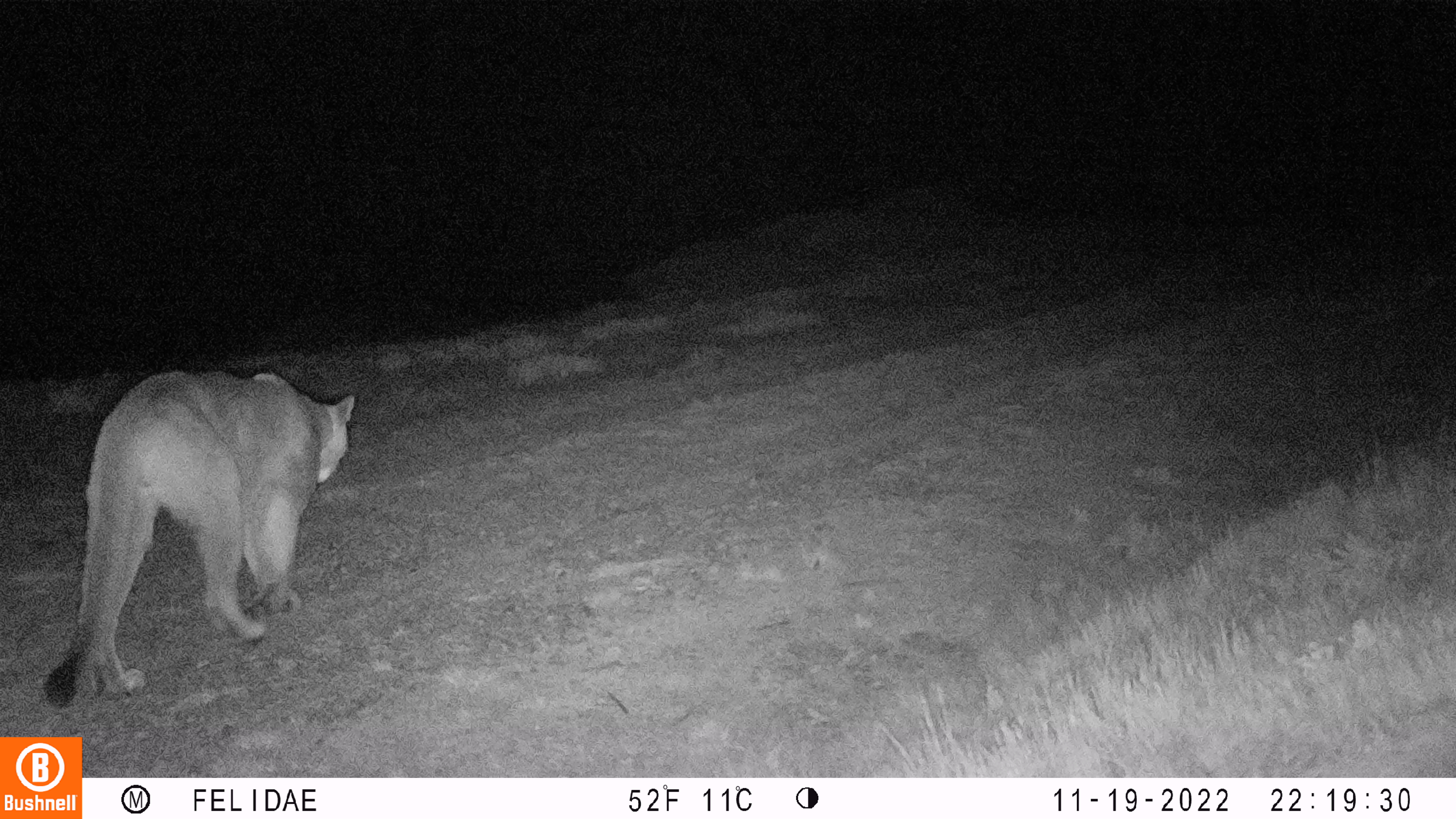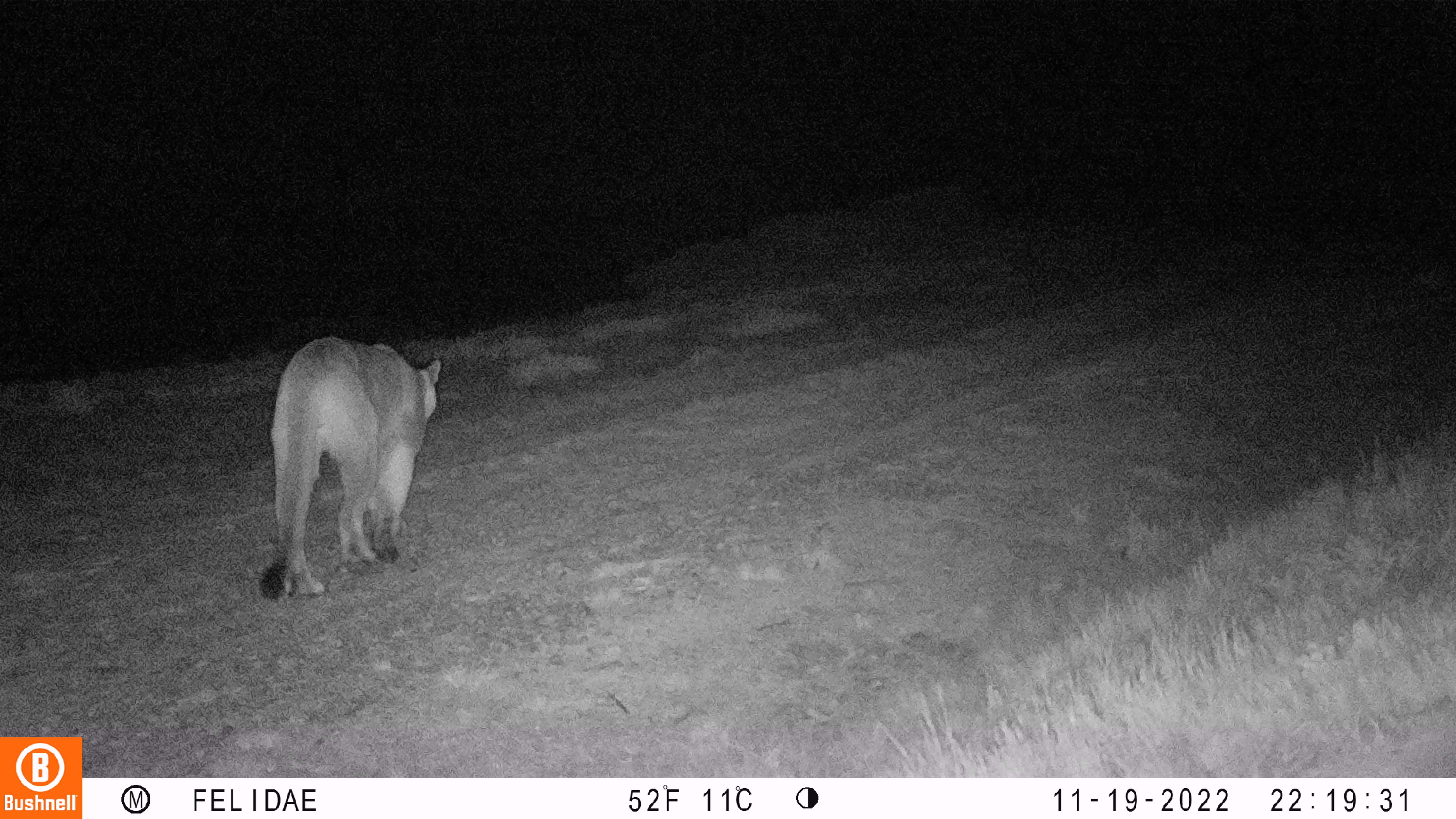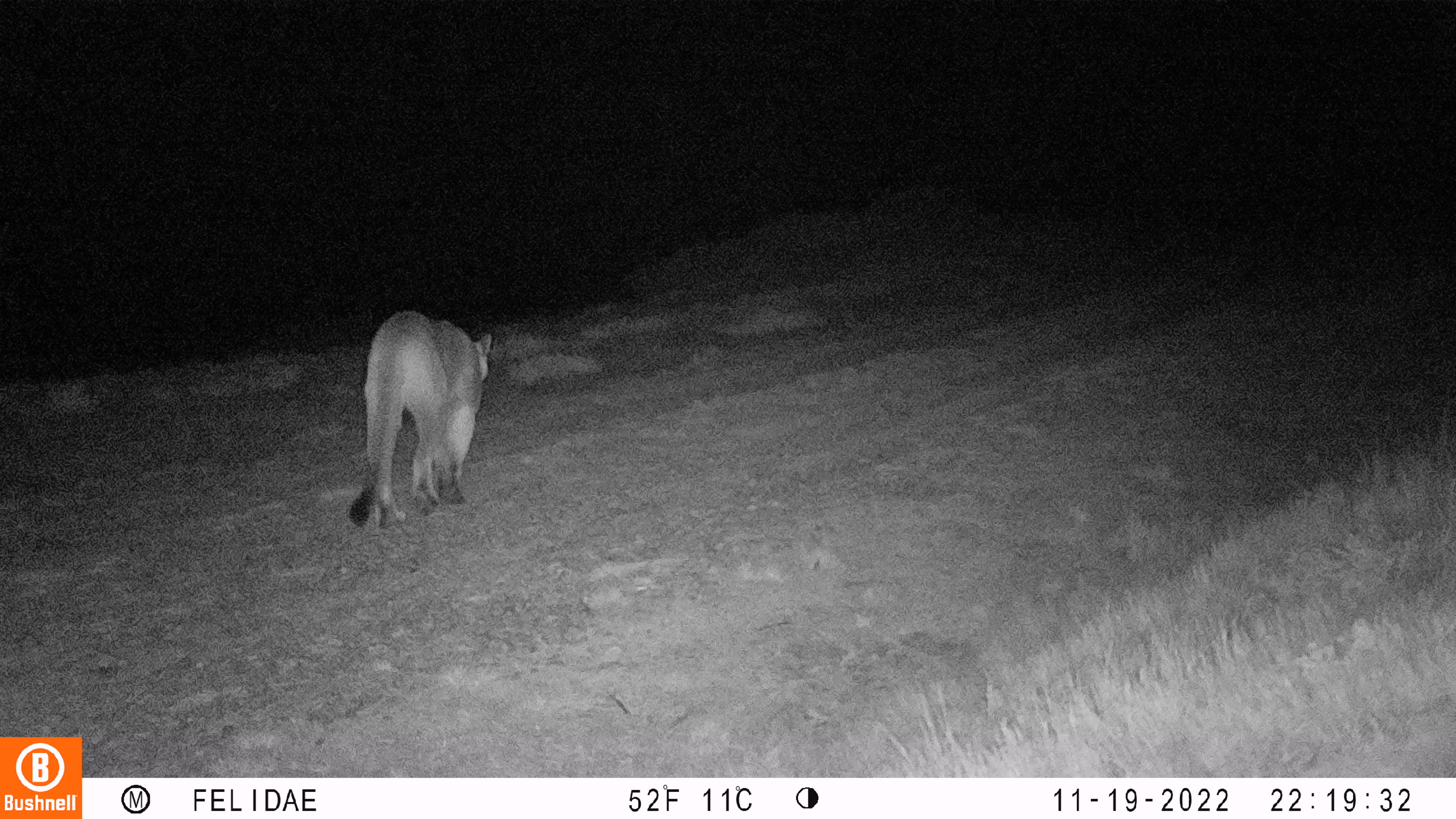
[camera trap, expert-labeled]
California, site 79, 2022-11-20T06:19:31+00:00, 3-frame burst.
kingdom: Animalia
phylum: Chordata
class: Mammalia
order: Carnivora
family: Felidae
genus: Puma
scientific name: Puma concolor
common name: puma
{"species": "puma (Puma concolor)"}